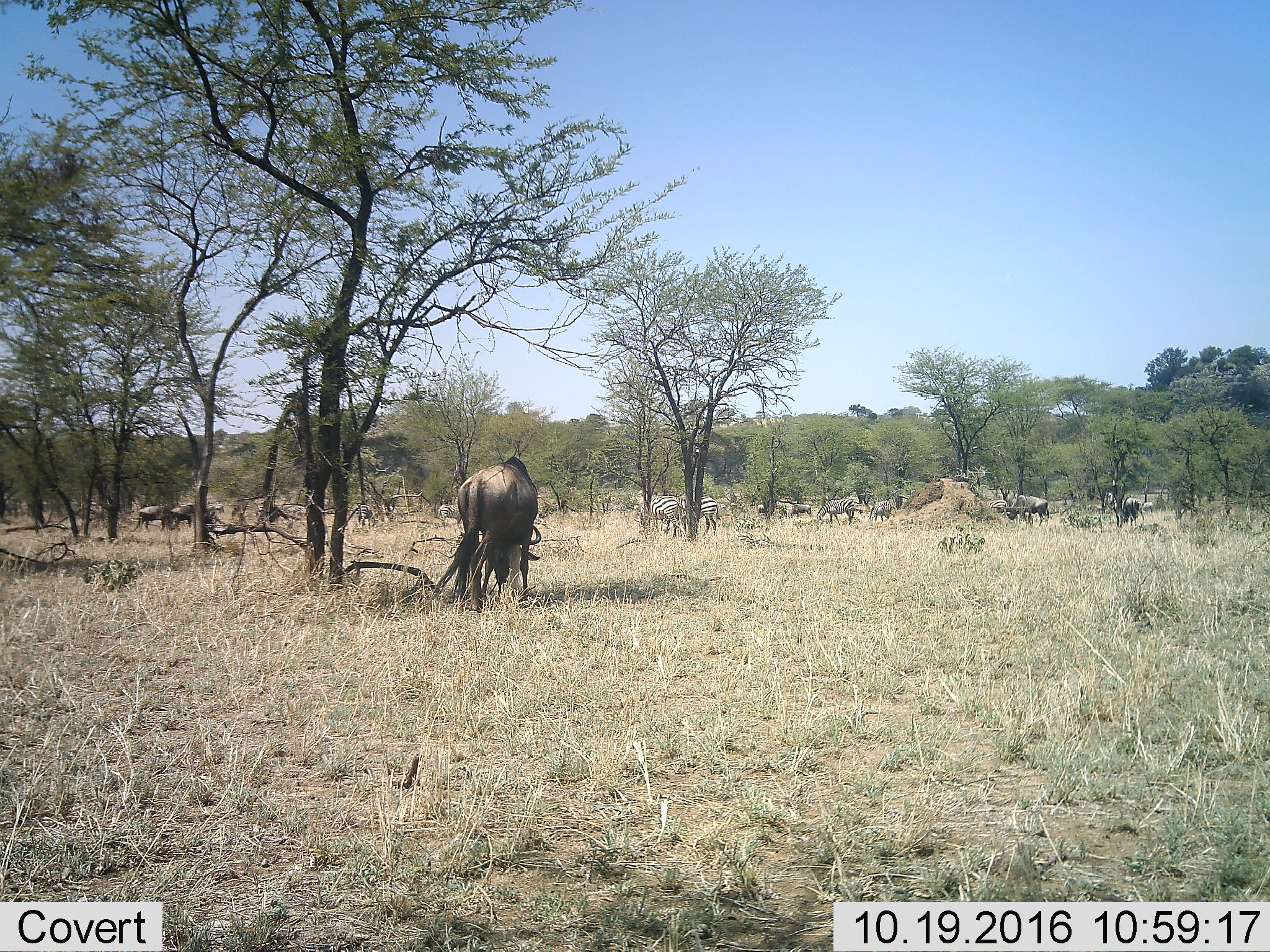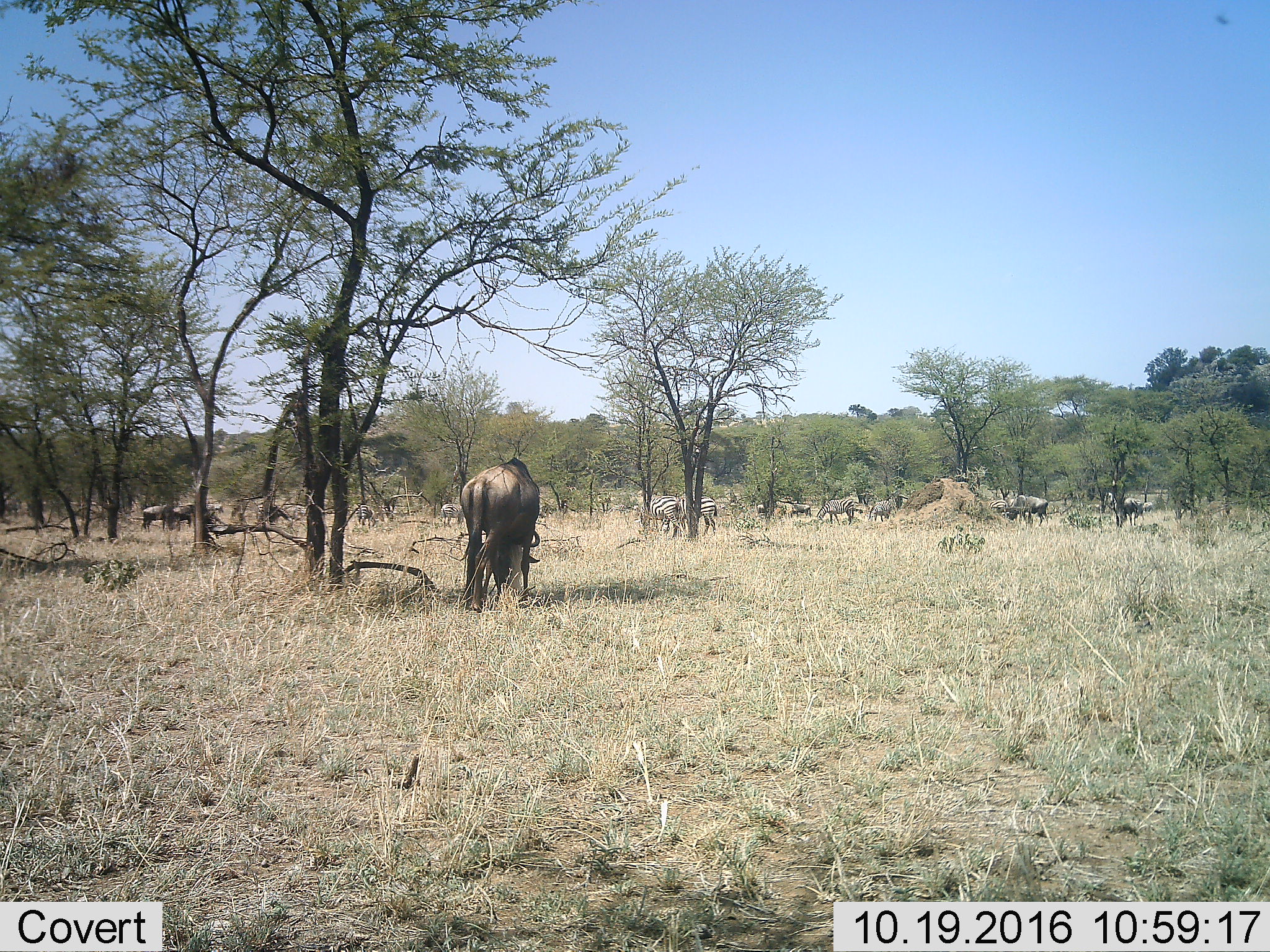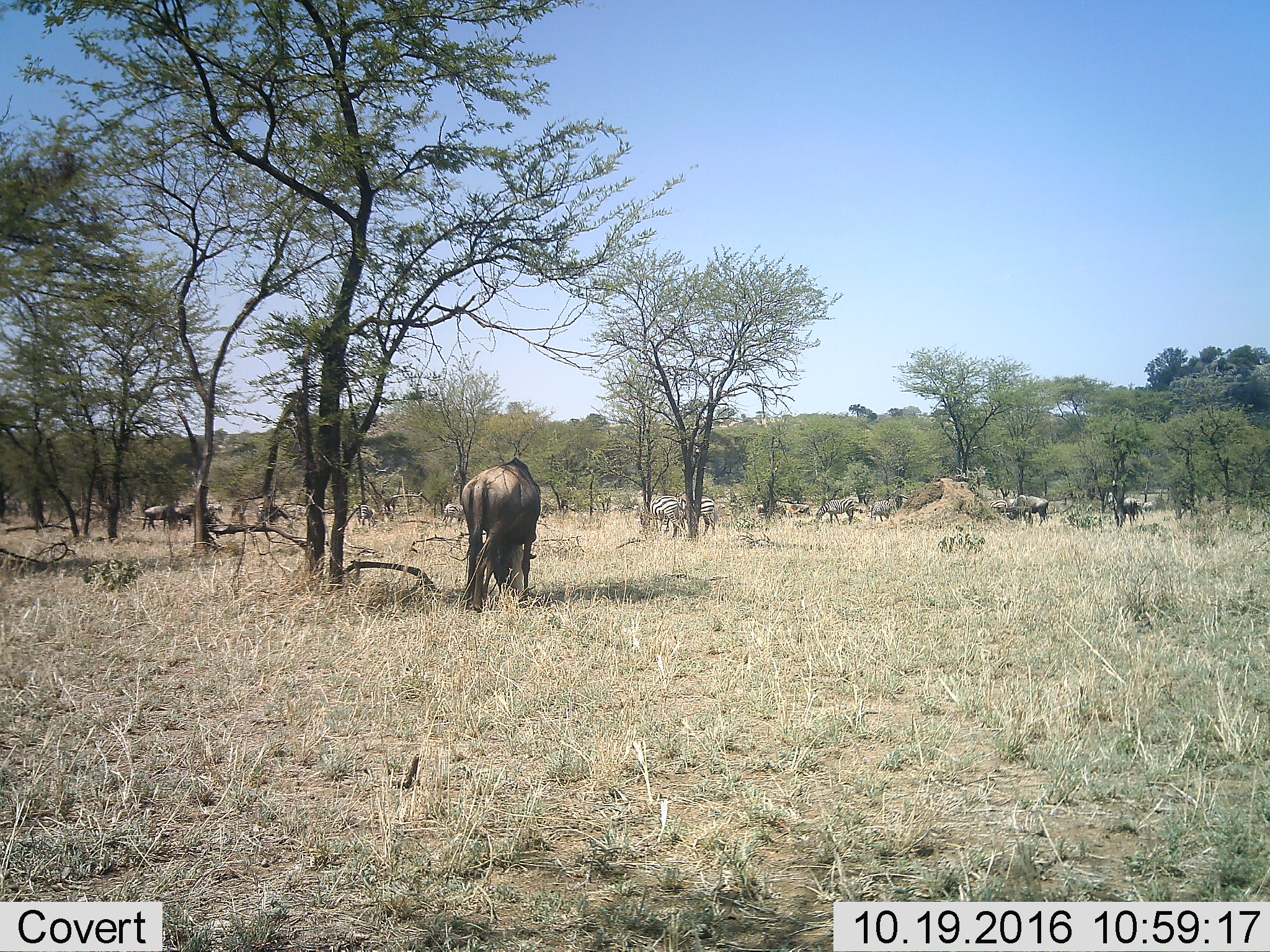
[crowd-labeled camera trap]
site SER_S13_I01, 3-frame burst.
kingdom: Animalia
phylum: Chordata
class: Mammalia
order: Artiodactyla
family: Bovidae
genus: Connochaetes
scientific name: Connochaetes taurinus taurinus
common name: blue wildebeest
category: wildebeestblue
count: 6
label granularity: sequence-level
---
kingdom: Animalia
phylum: Chordata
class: Mammalia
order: Perissodactyla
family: Equidae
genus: Equus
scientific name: Equus quagga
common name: plains zebra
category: zebraplains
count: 7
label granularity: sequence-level